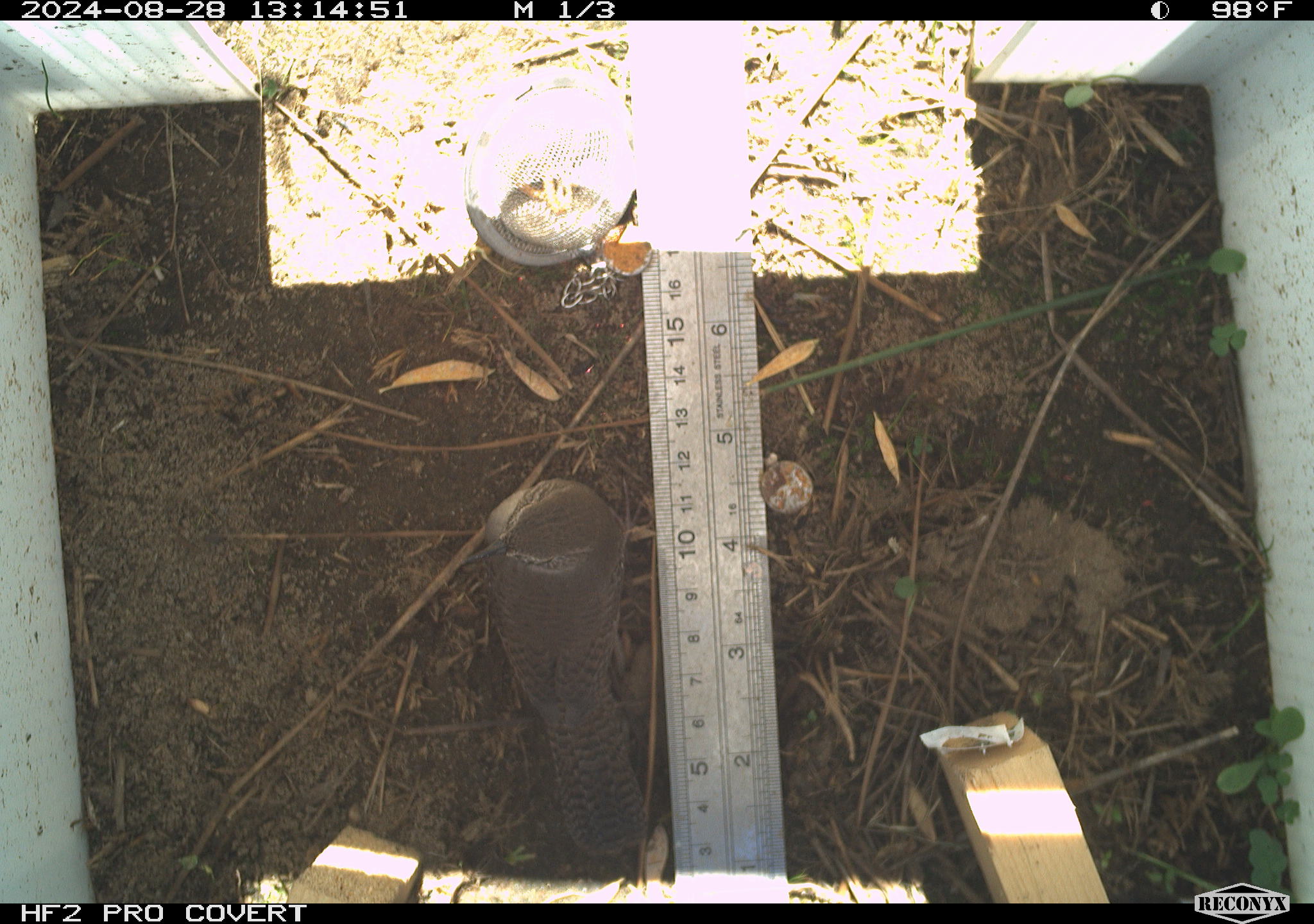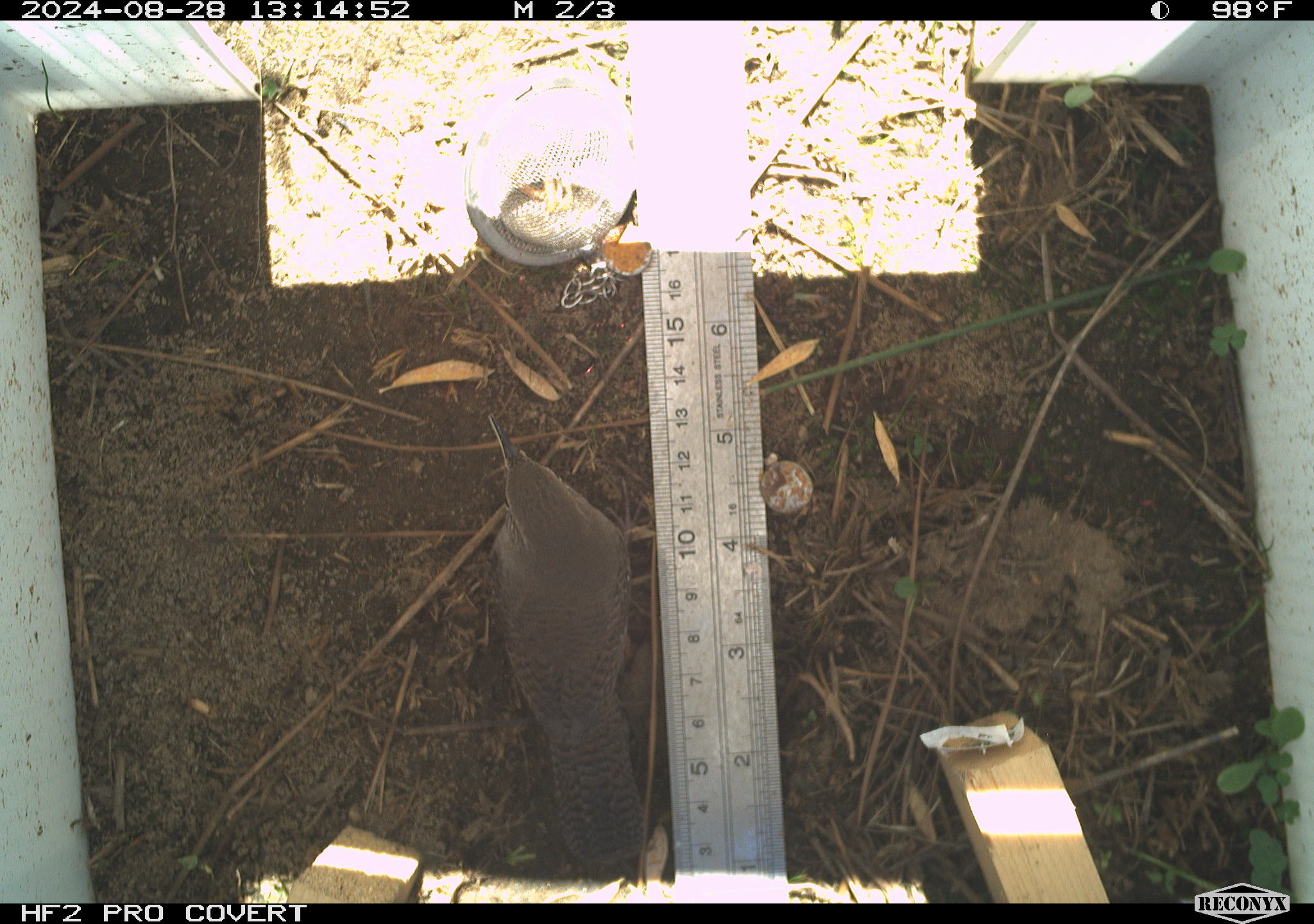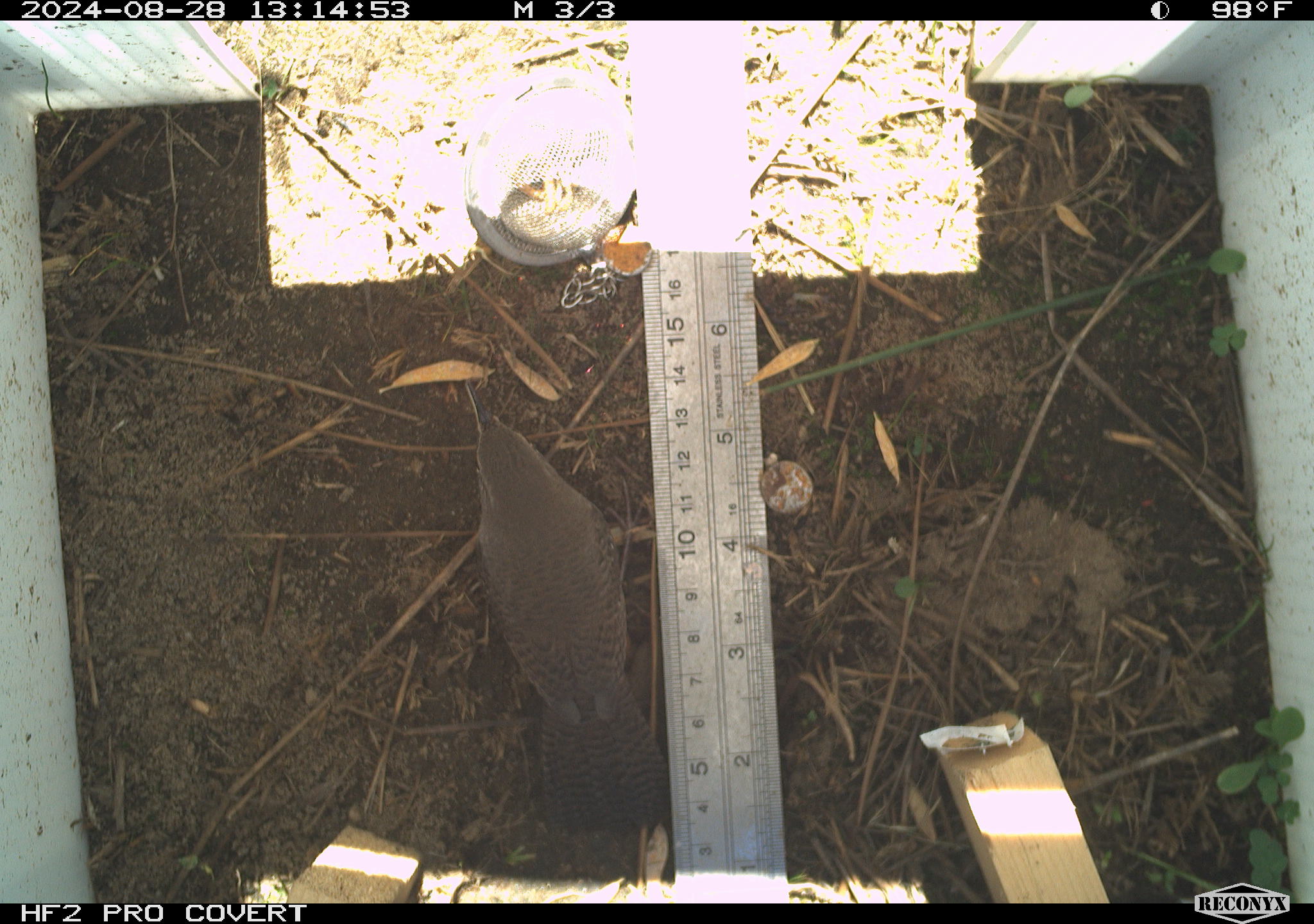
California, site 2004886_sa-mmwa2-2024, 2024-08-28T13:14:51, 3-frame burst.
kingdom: Animalia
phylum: Chordata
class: Aves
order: Passeriformes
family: Troglodytidae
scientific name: Troglodytidae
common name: wren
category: troglodytidae family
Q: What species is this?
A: Troglodytidae family (wren) (Troglodytidae).